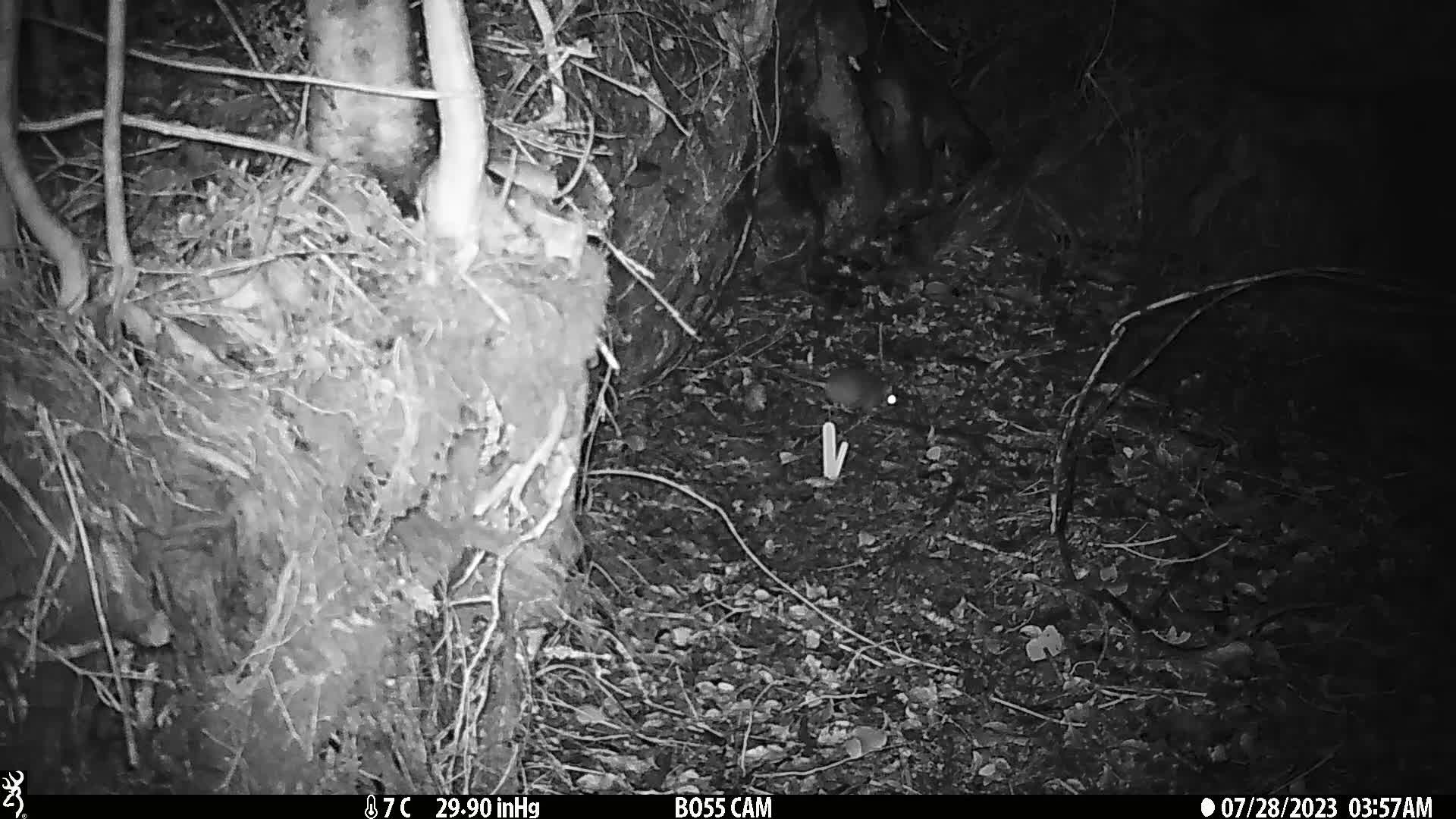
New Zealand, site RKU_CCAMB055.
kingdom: Animalia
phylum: Chordata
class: Mammalia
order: Rodentia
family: Muridae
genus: Rattus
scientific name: Rattus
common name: rat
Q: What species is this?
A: Rat (Rattus).